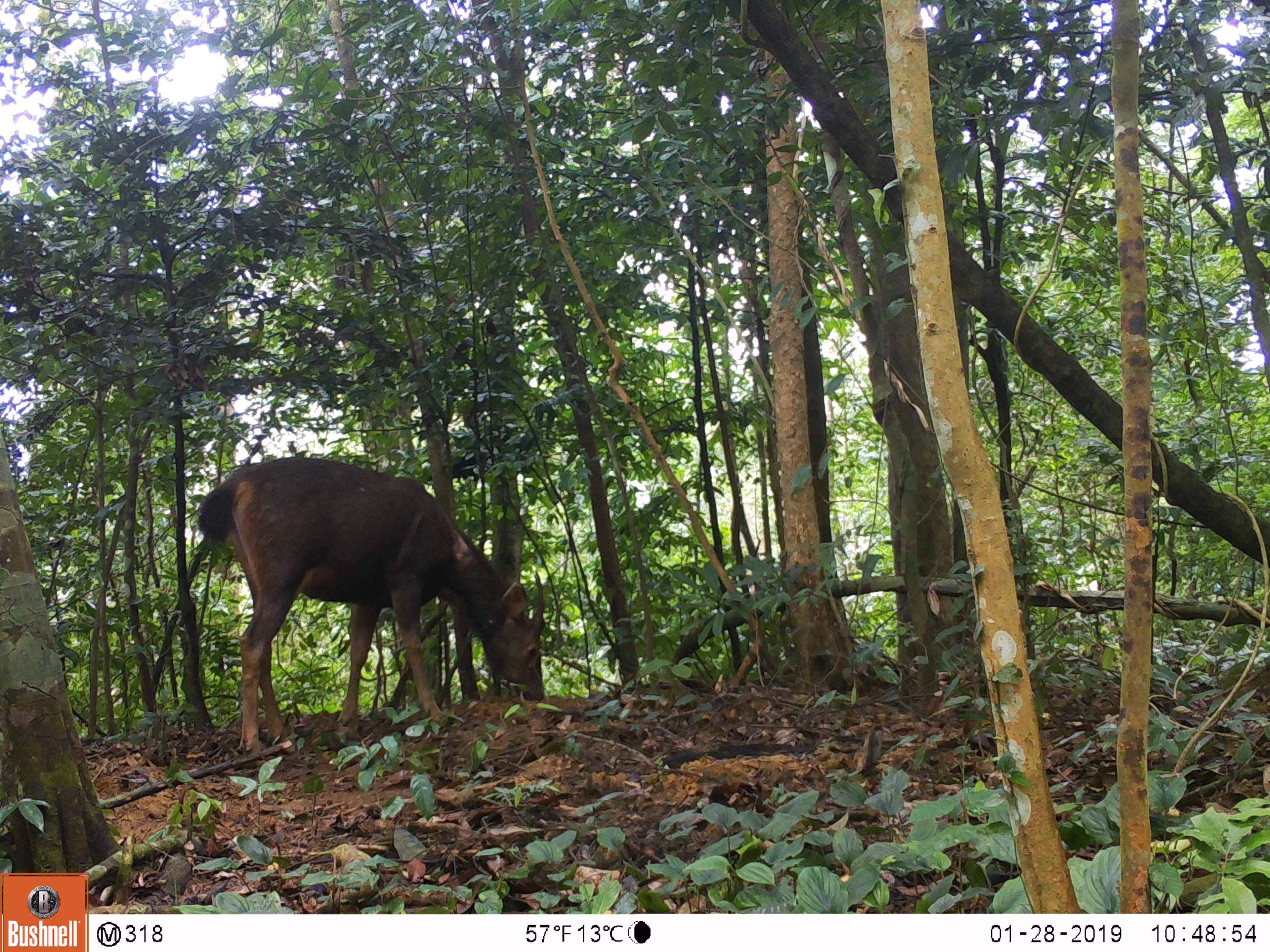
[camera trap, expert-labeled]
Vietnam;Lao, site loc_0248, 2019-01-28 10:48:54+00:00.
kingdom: Animalia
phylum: Chordata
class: Mammalia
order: Artiodactyla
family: Cervidae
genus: Rusa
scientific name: Rusa unicolor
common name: sambar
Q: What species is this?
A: Sambar (Rusa unicolor).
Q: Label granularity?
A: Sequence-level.